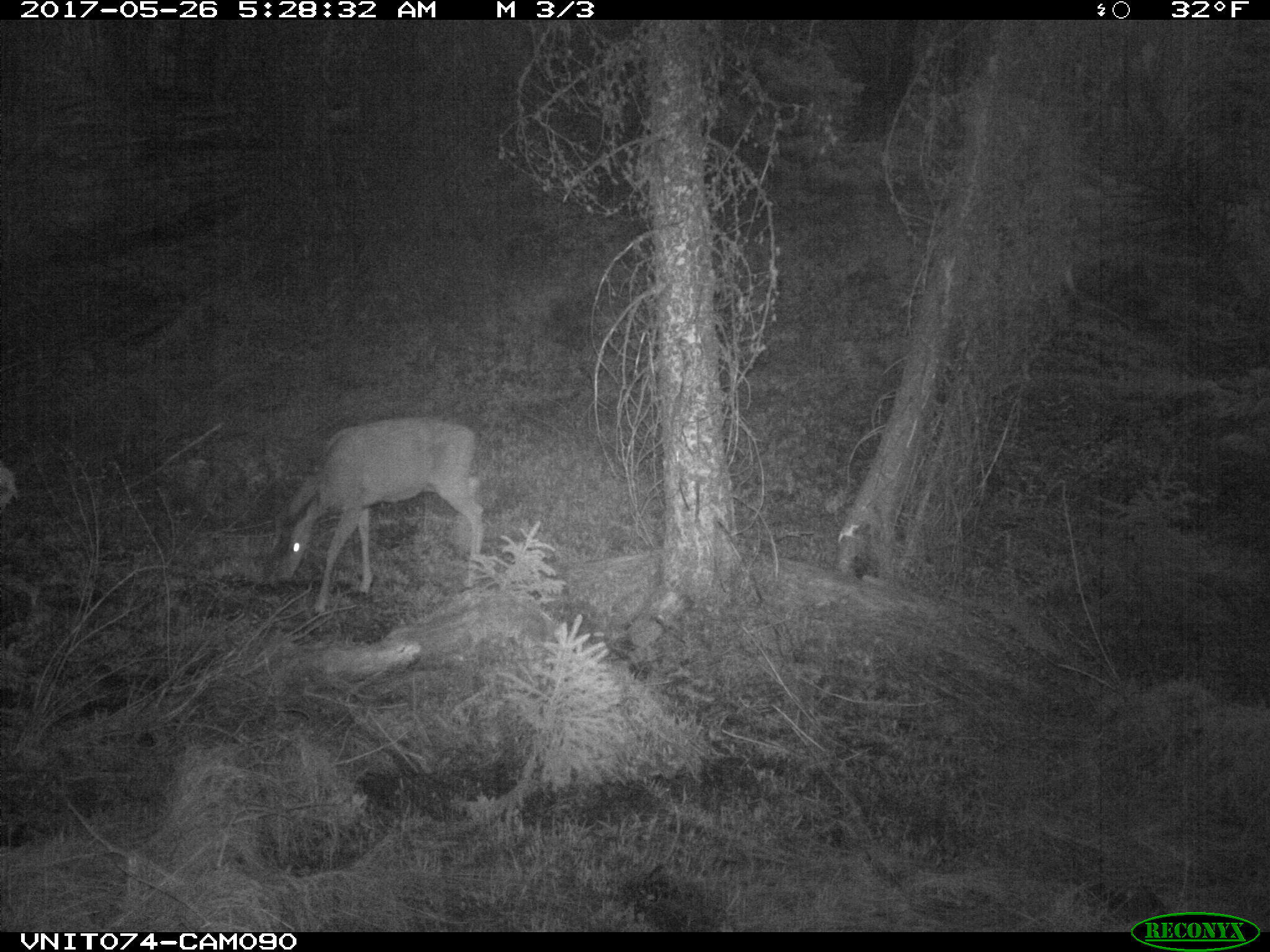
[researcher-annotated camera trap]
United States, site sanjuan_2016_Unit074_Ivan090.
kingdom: Animalia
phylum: Chordata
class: Mammalia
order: Artiodactyla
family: Cervidae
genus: Odocoileus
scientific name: Odocoileus hemionus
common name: mule deer